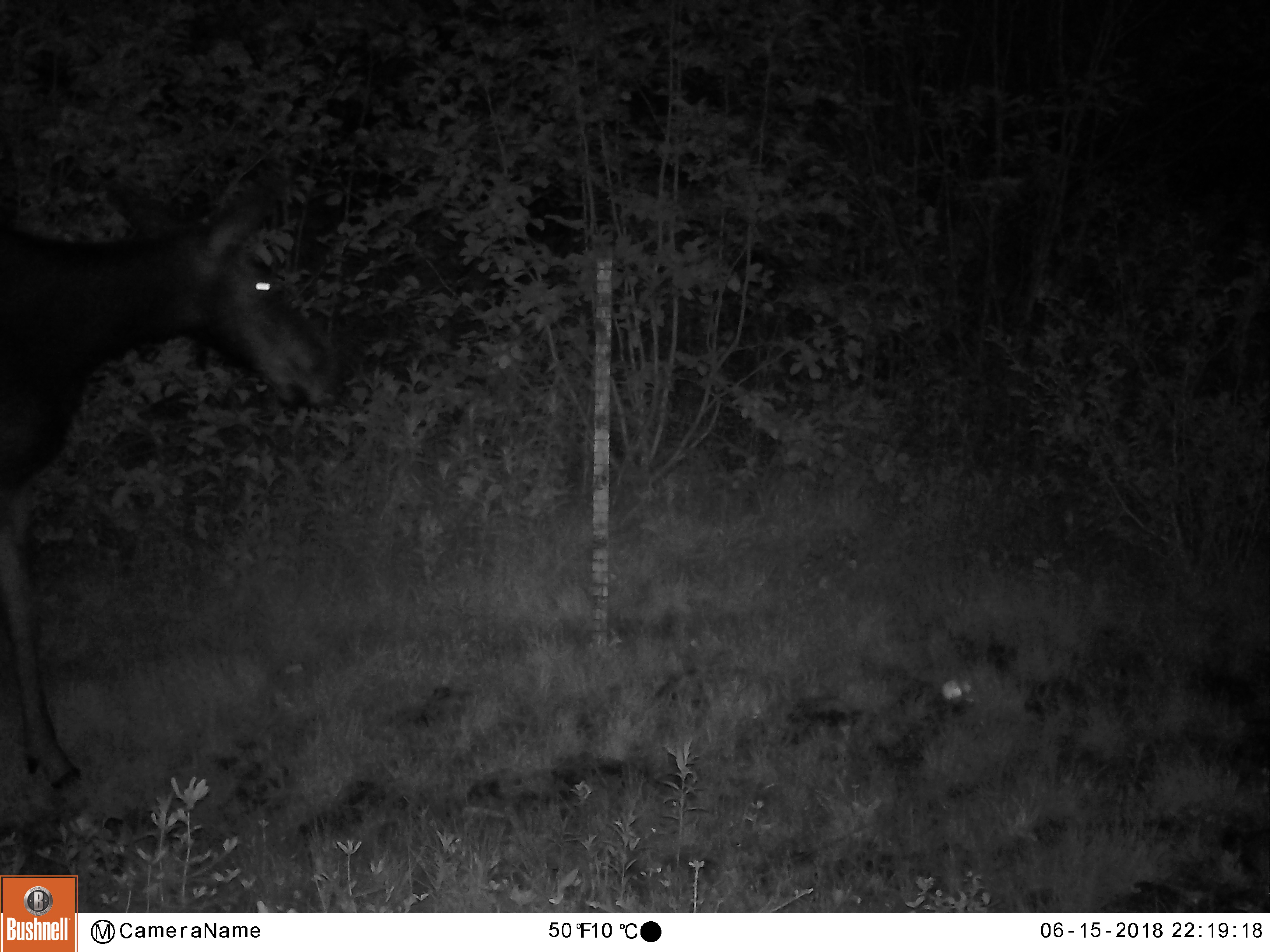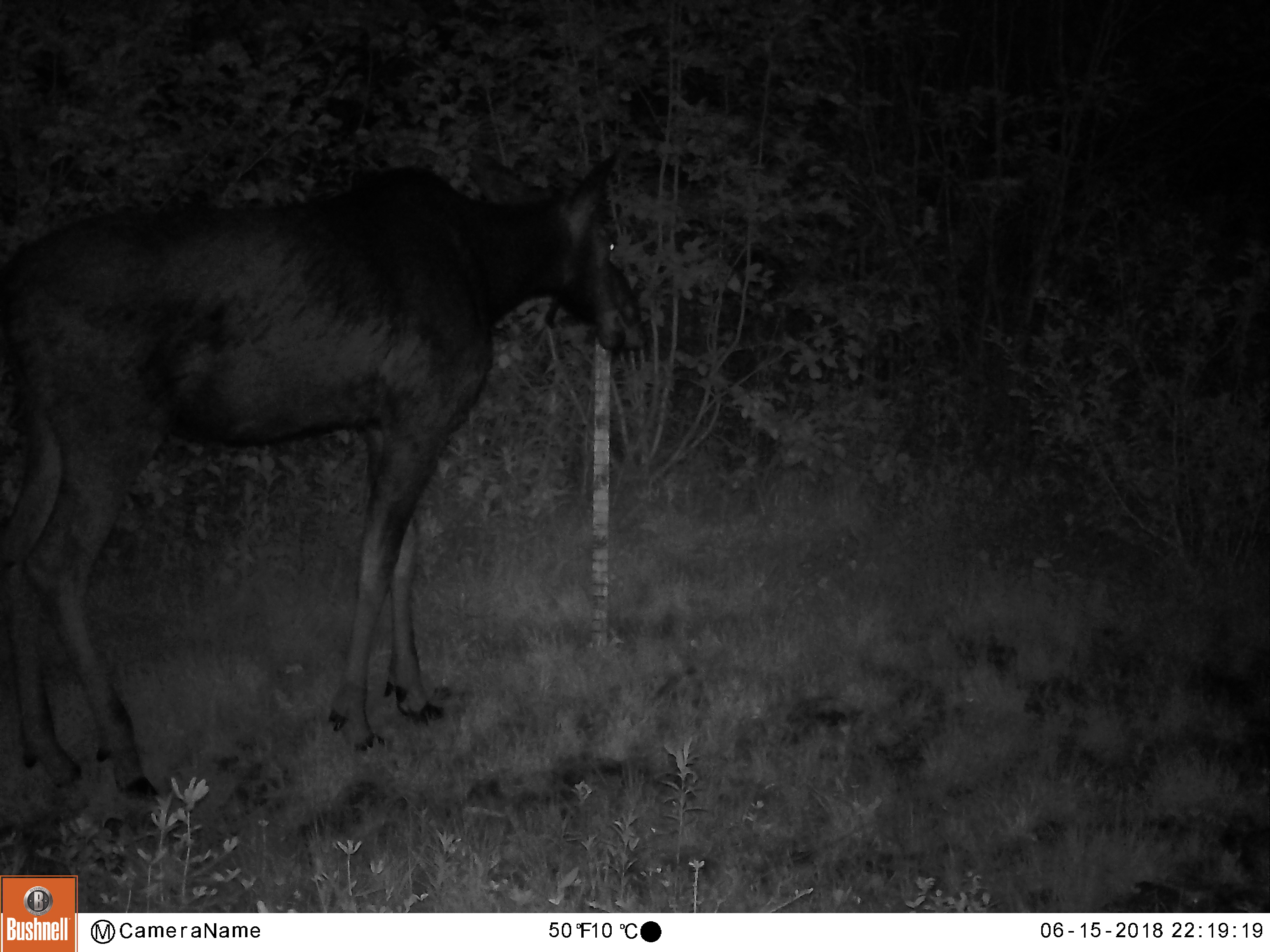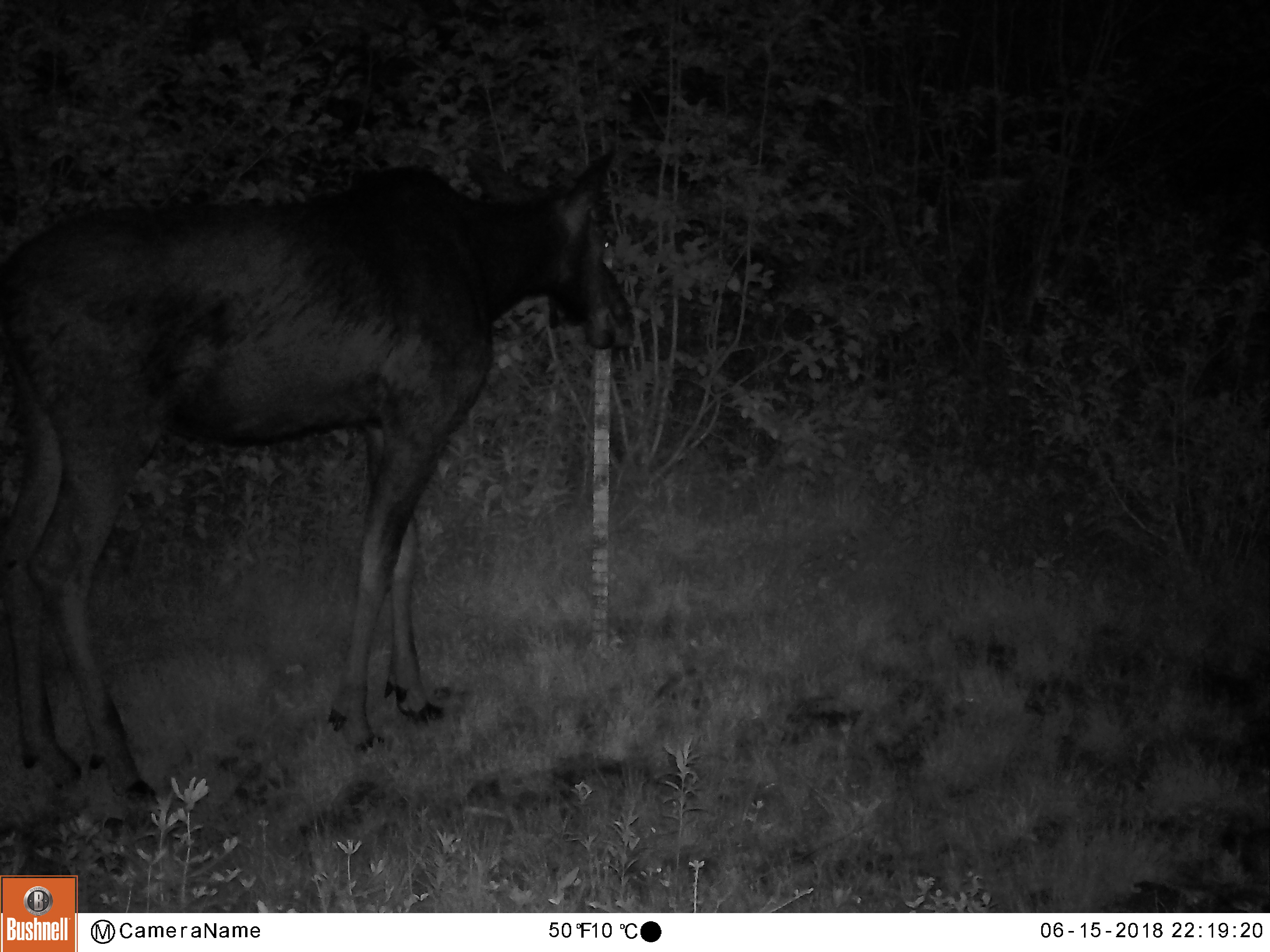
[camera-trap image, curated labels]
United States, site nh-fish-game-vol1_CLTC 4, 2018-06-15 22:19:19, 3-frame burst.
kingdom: Animalia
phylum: Chordata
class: Mammalia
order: Artiodactyla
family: Cervidae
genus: Alces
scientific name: Alces alces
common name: moose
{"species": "moose (Alces alces)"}